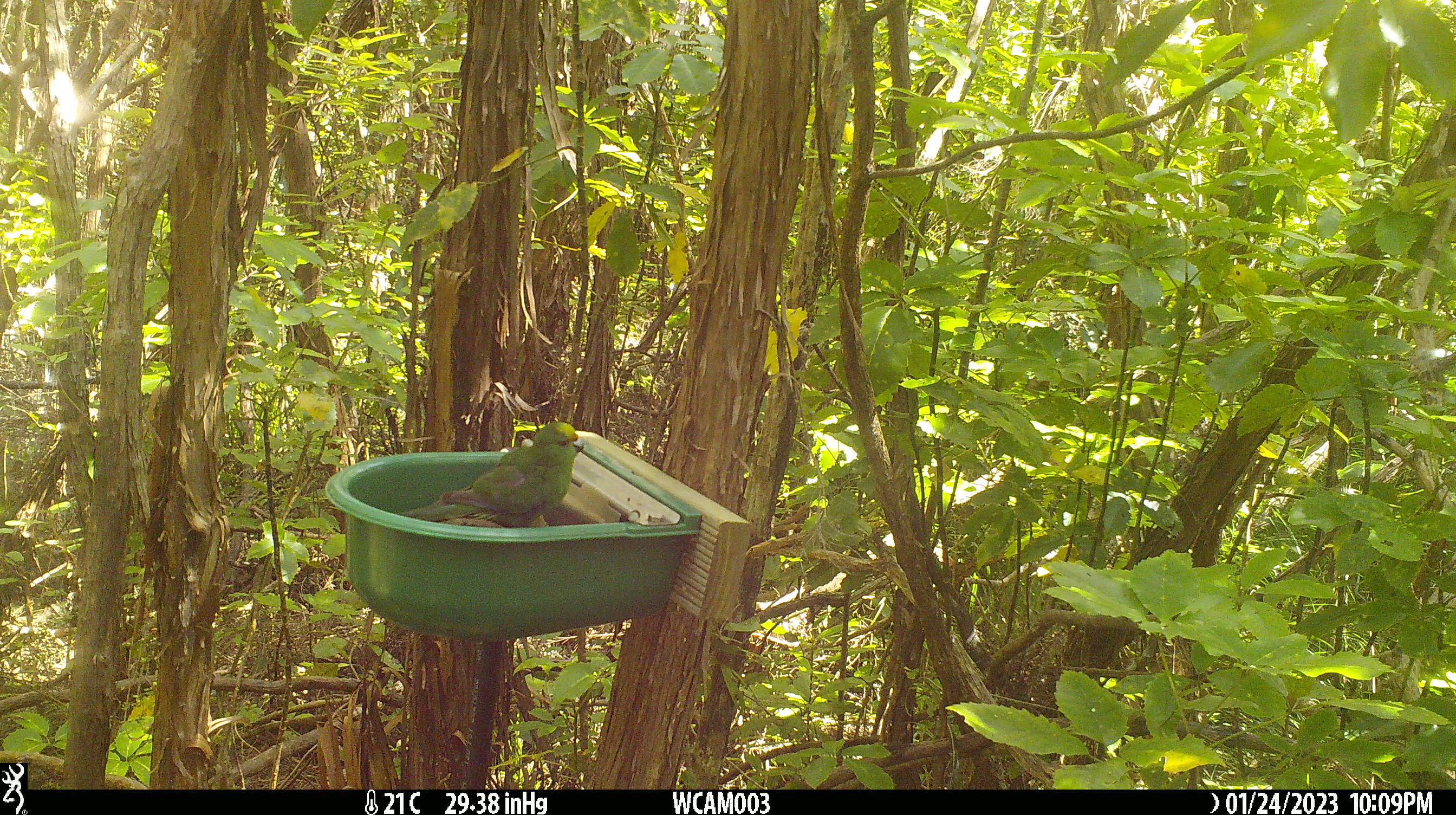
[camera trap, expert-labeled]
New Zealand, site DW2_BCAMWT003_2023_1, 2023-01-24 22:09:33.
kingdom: Animalia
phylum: Chordata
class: Aves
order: Psittaciformes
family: Psittaculidae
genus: Cyanoramphus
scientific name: Cyanoramphus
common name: parakeet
Parakeet (Cyanoramphus).